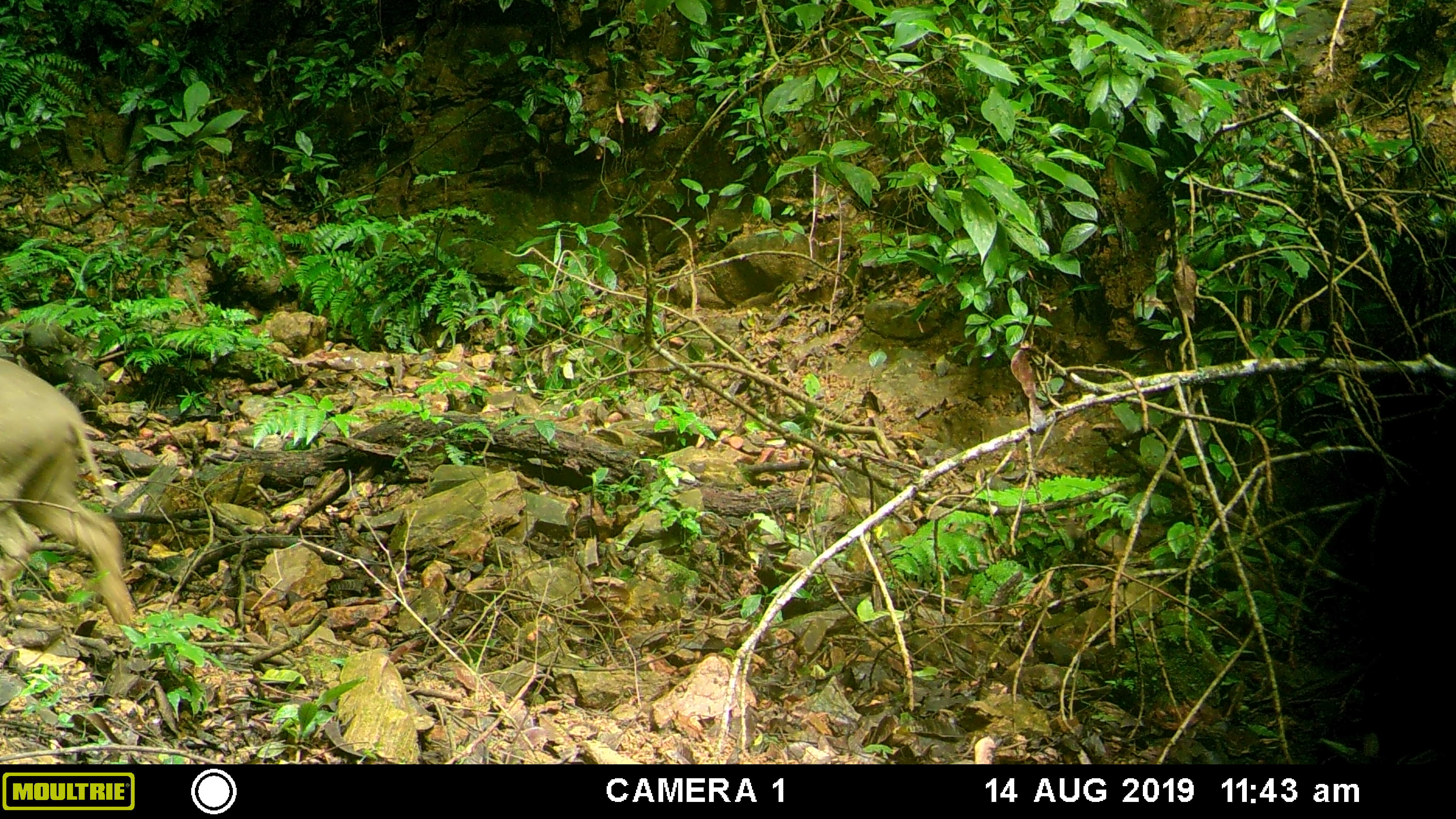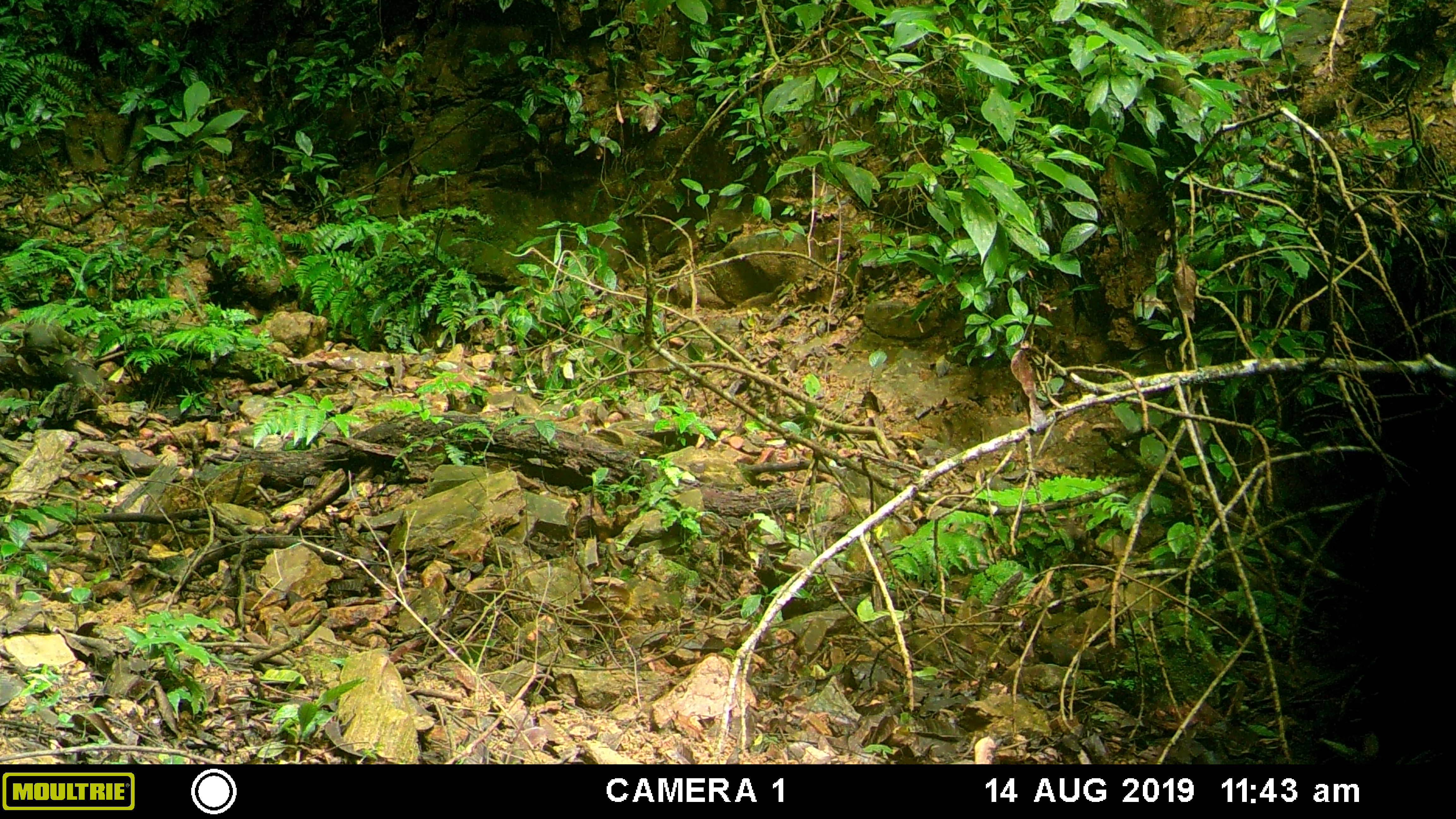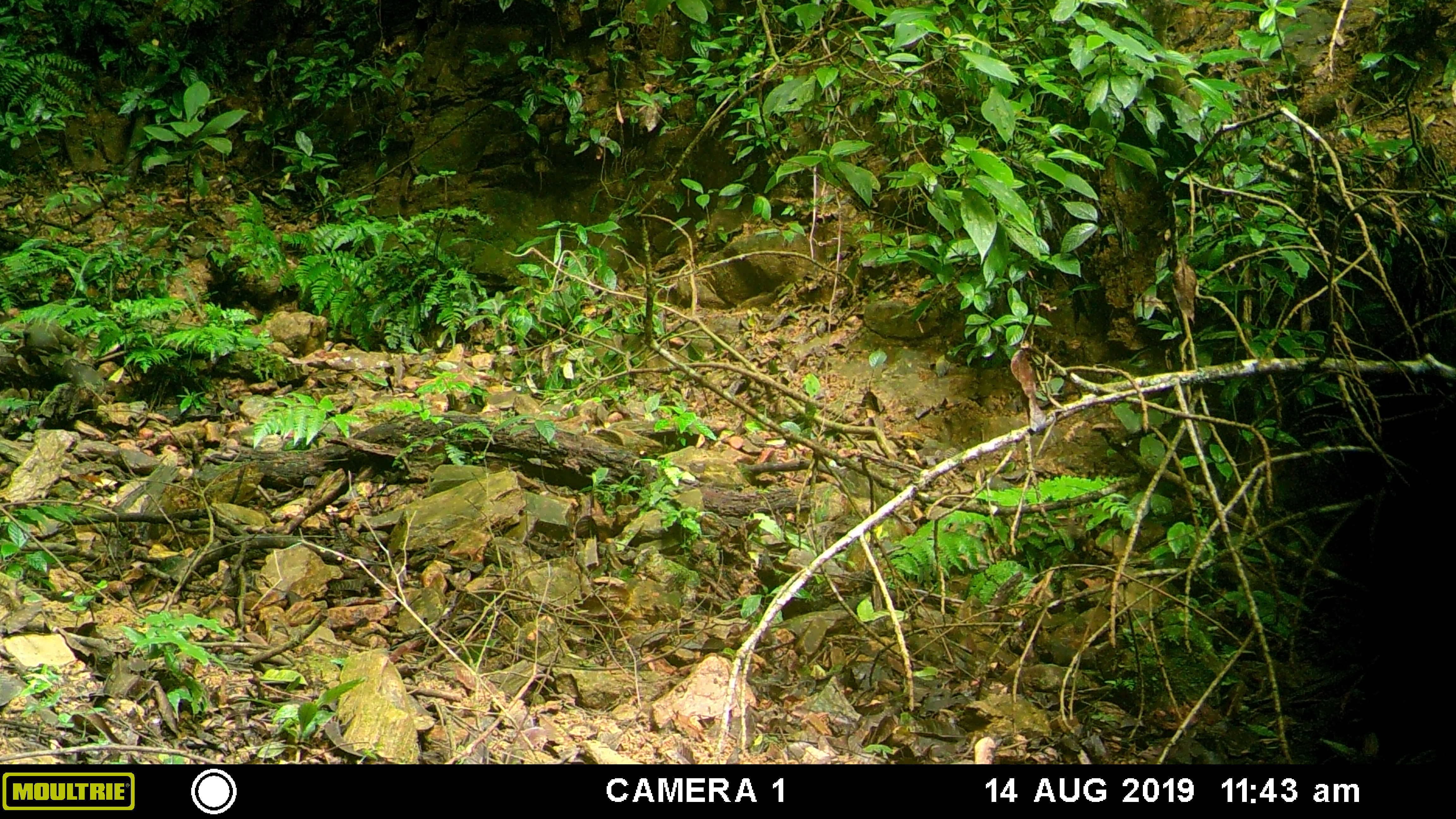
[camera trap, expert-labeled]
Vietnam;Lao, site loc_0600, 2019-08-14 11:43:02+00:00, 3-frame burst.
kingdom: Animalia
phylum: Chordata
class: Mammalia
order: Artiodactyla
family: Suidae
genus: Sus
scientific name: Sus scrofa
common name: eurasian wild pig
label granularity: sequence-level